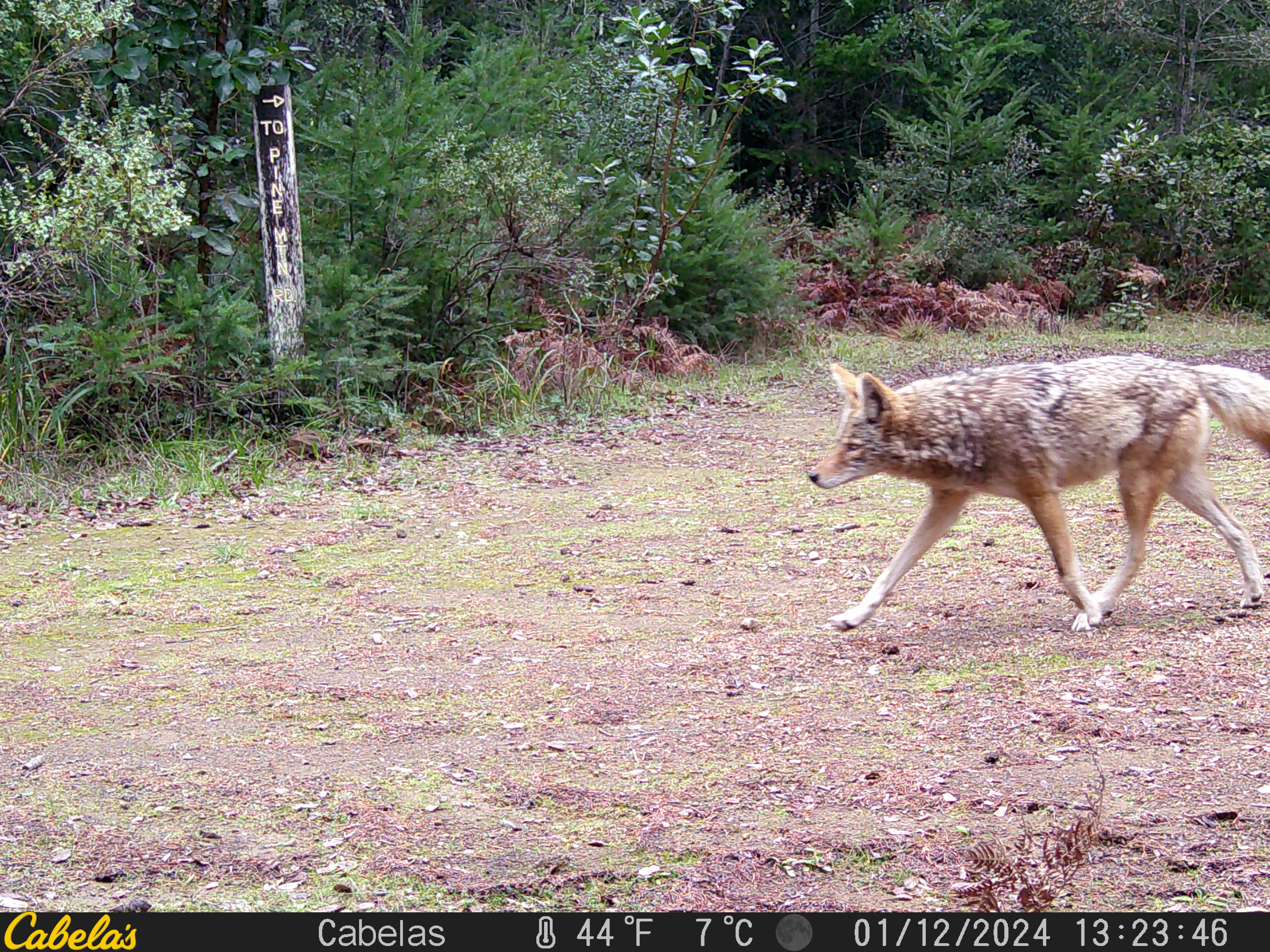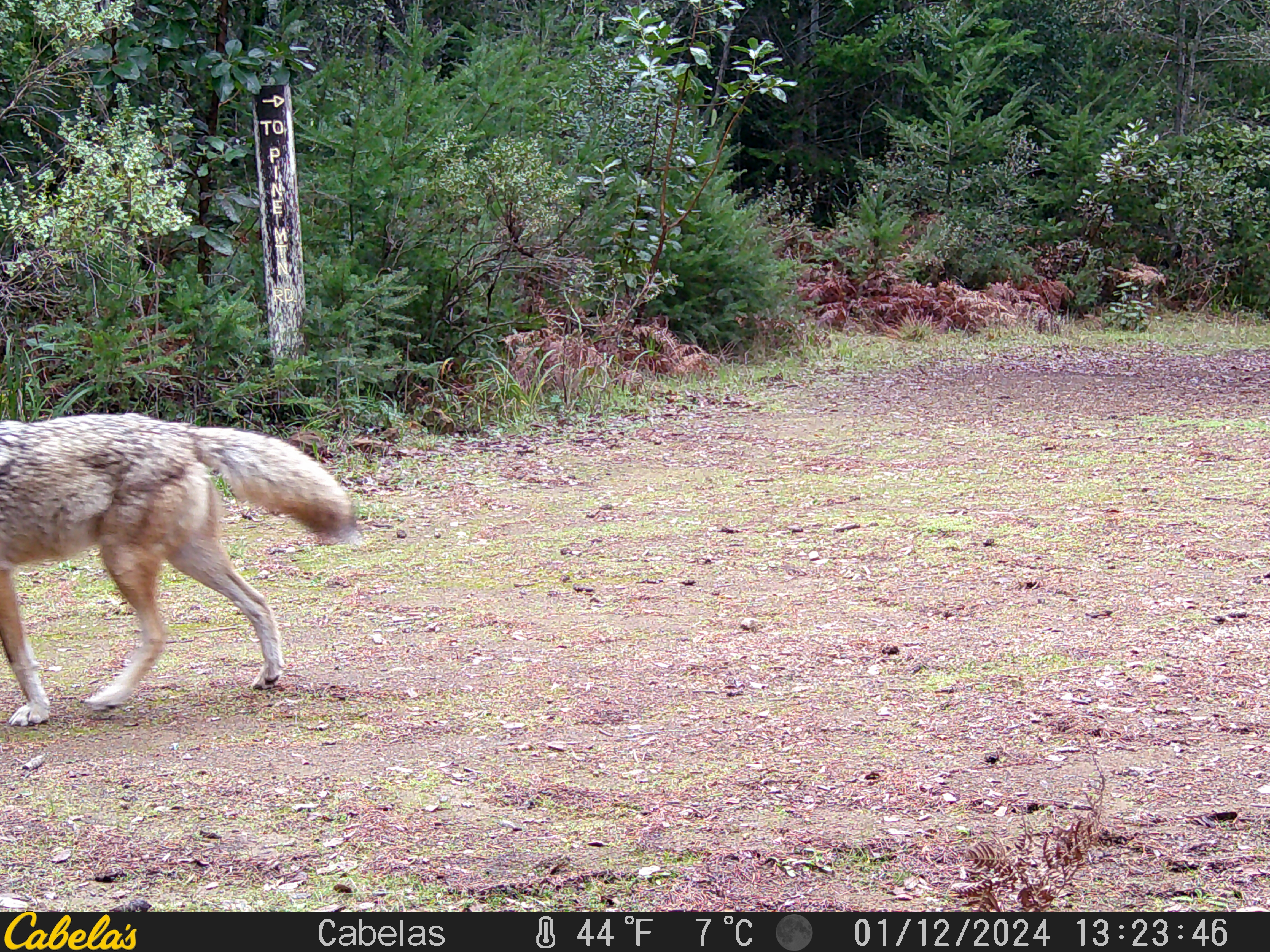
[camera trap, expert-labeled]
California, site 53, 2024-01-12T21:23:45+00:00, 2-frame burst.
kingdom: Animalia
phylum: Chordata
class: Mammalia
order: Carnivora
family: Canidae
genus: Canis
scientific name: Canis latrans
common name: coyote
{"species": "coyote (Canis latrans)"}